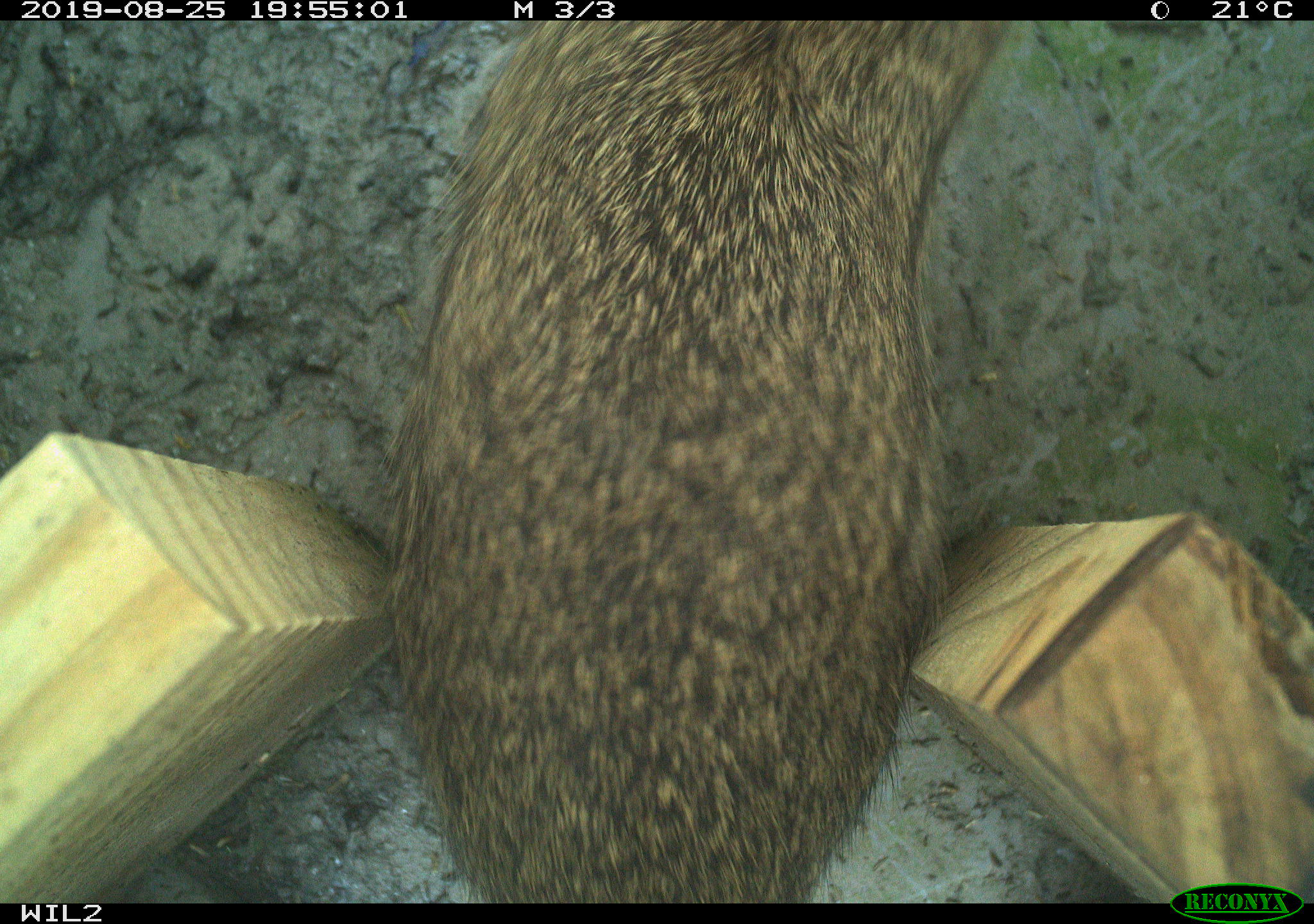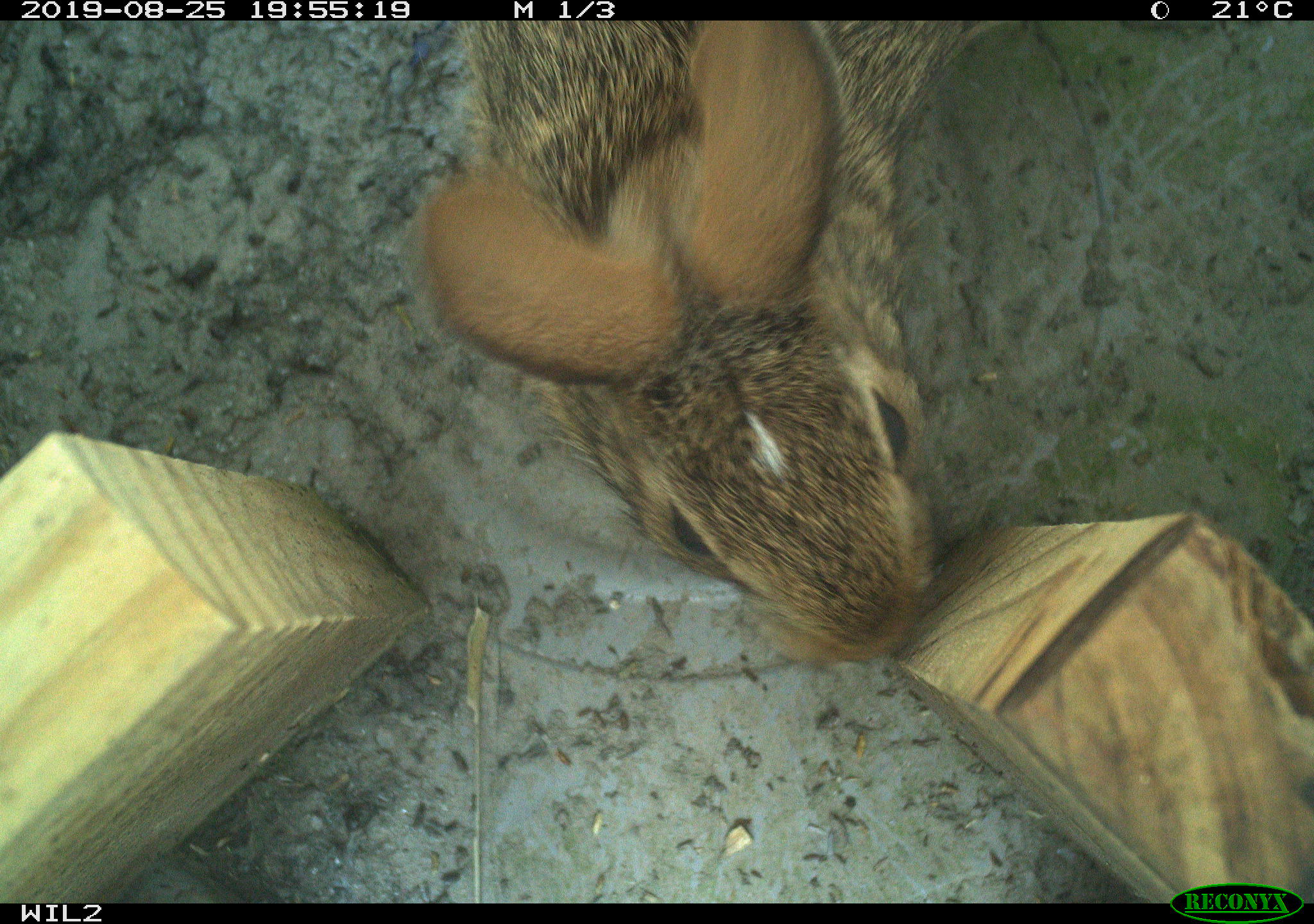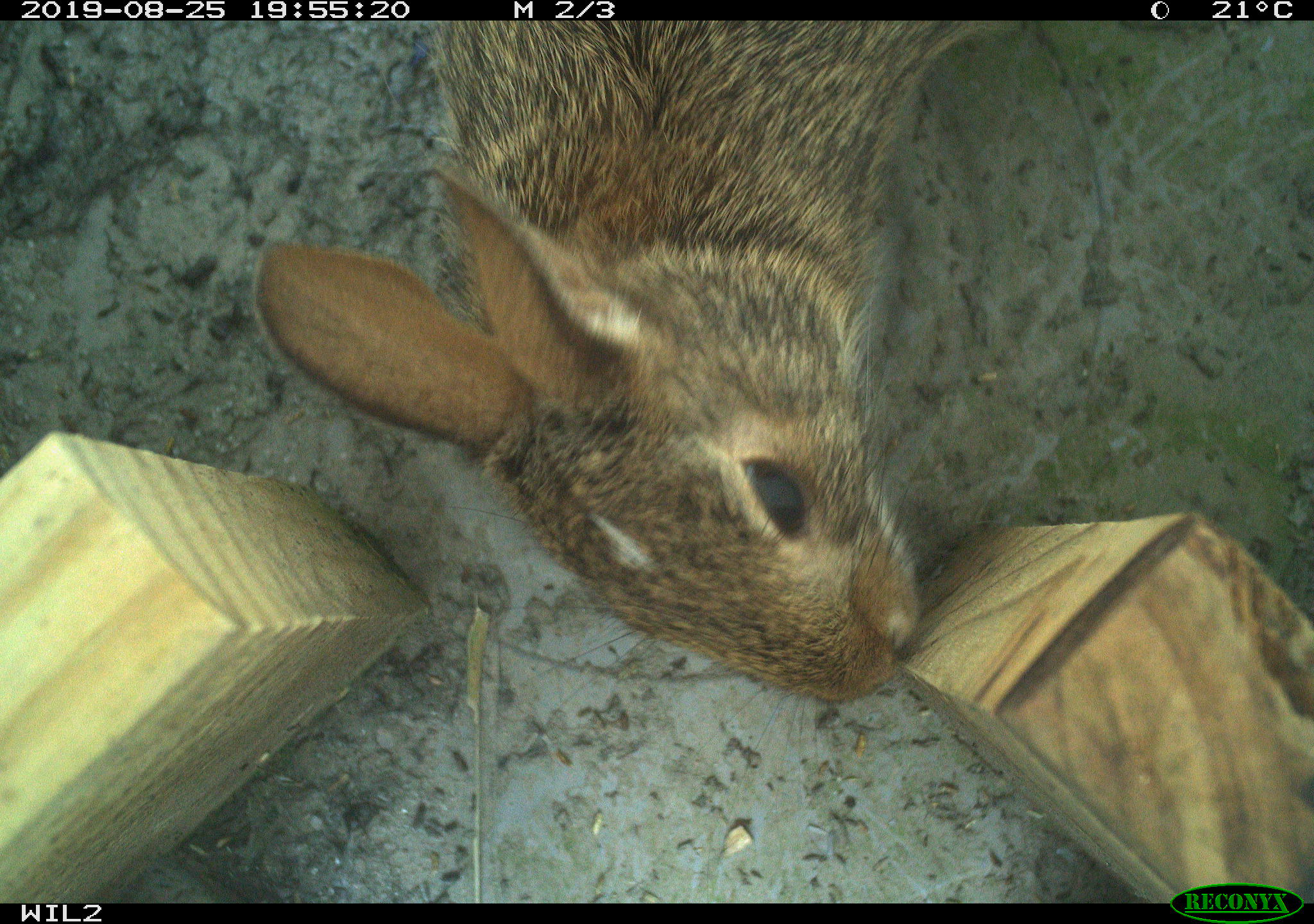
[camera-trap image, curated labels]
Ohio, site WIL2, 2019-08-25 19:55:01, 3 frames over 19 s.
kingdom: Animalia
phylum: Chordata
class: Mammalia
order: Lagomorpha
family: Leporidae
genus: Sylvilagus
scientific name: Sylvilagus floridanus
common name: eastern cottontail